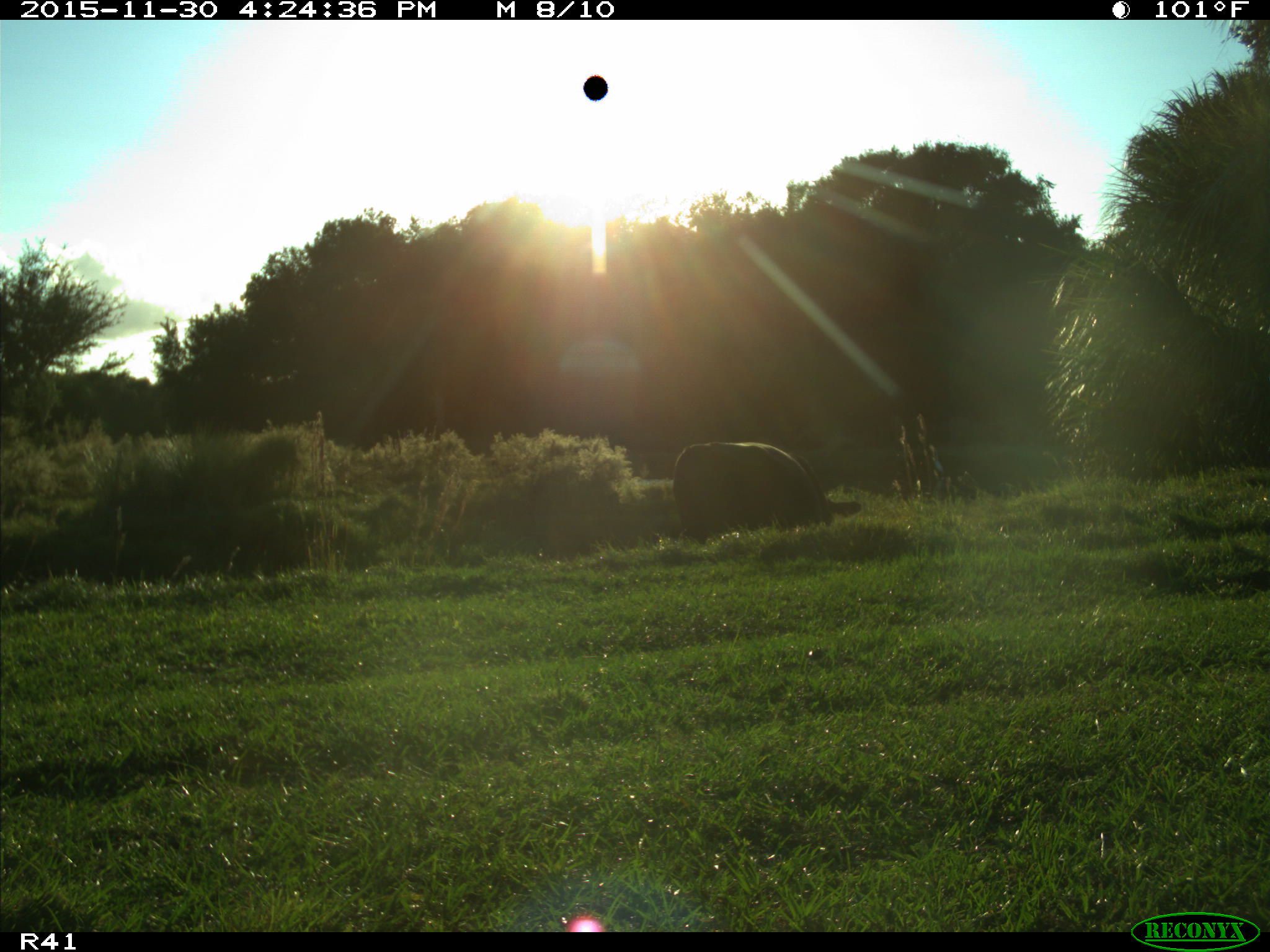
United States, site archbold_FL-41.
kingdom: Animalia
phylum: Chordata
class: Mammalia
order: Artiodactyla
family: Bovidae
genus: Bos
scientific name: Bos taurus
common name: domestic cow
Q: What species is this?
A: Bos taurus (domestic cow).